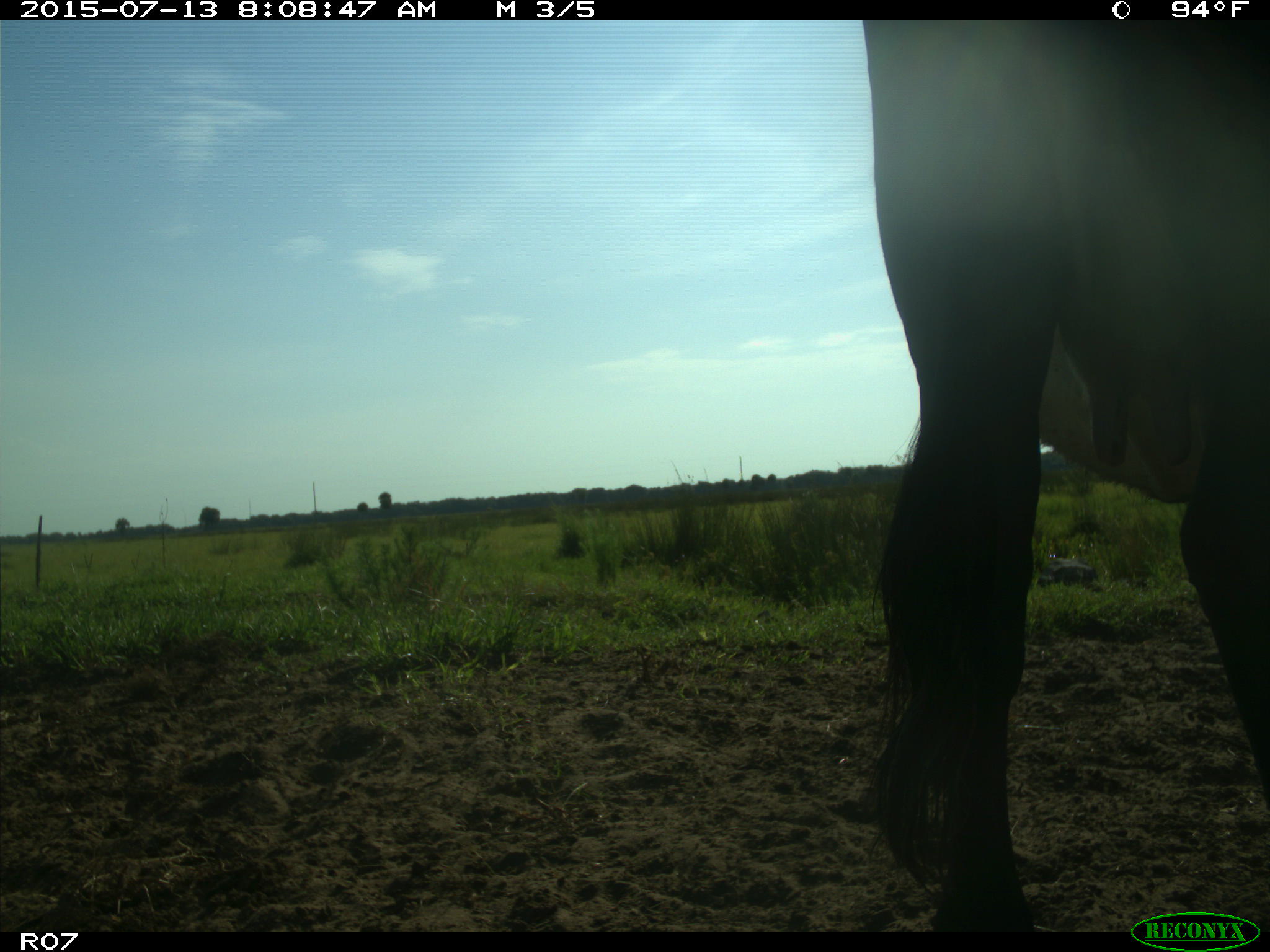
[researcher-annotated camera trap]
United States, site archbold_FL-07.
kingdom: Animalia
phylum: Chordata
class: Mammalia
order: Artiodactyla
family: Bovidae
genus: Bos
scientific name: Bos taurus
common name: domestic cow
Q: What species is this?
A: Bos taurus (domestic cow).